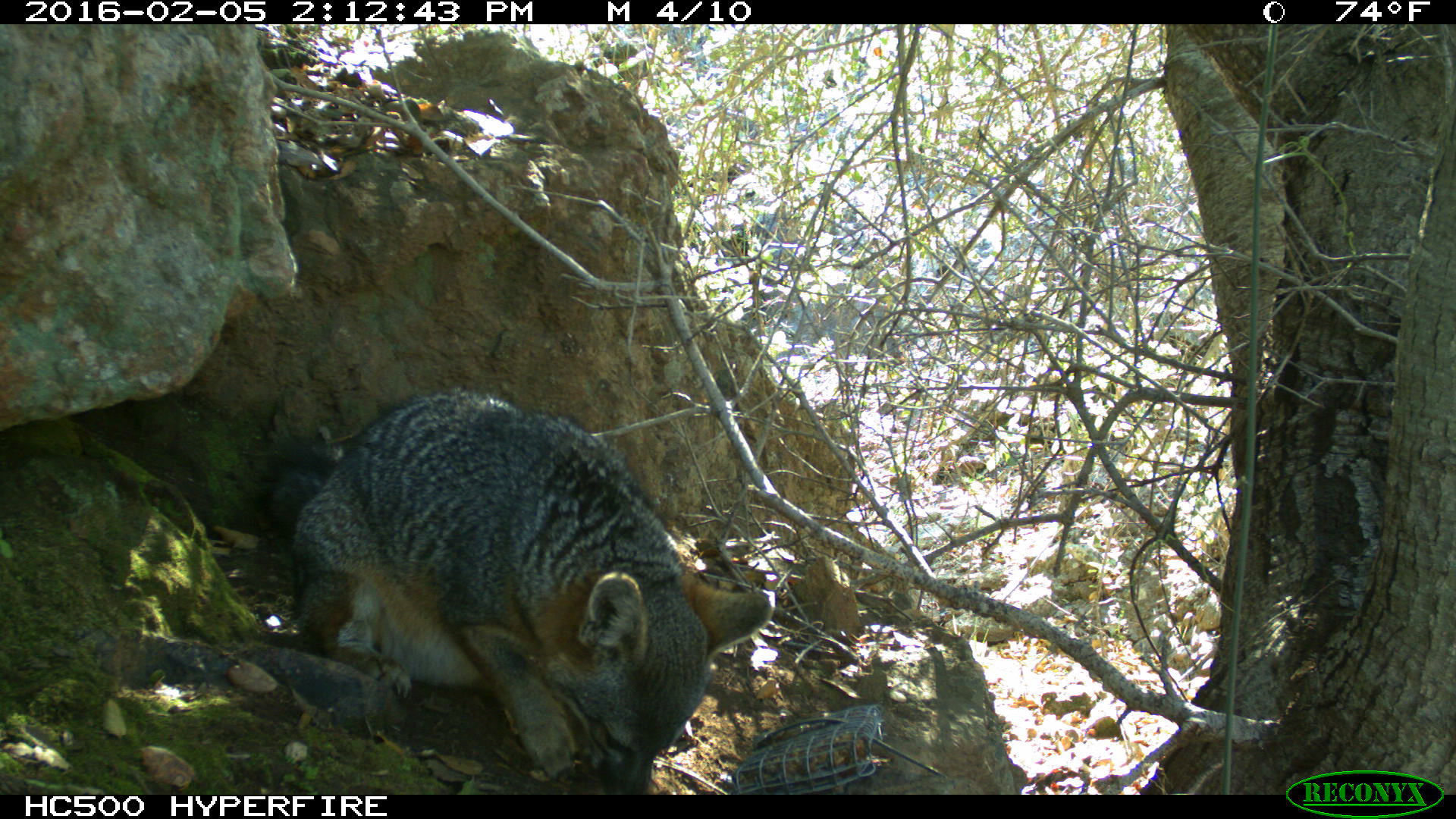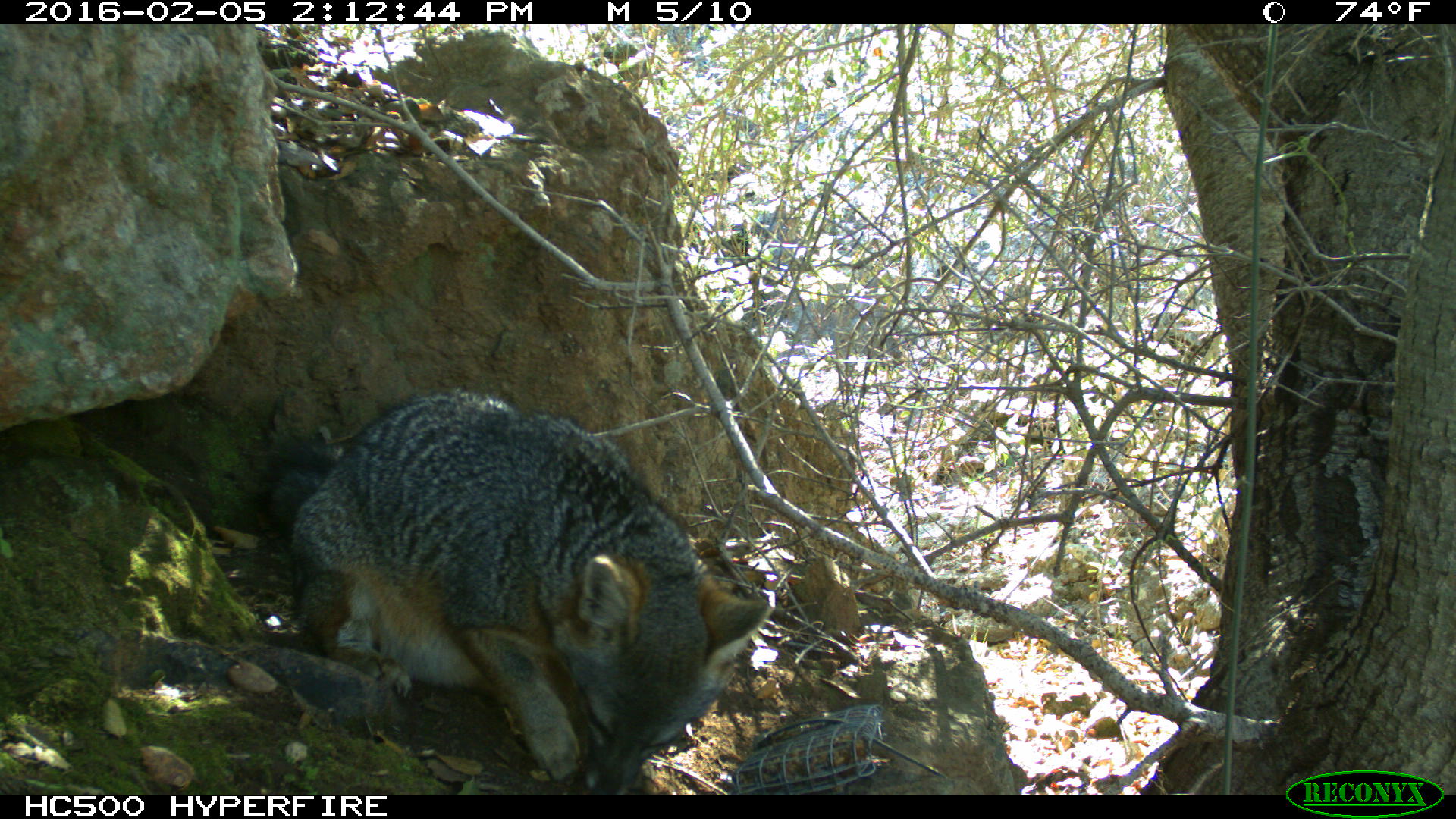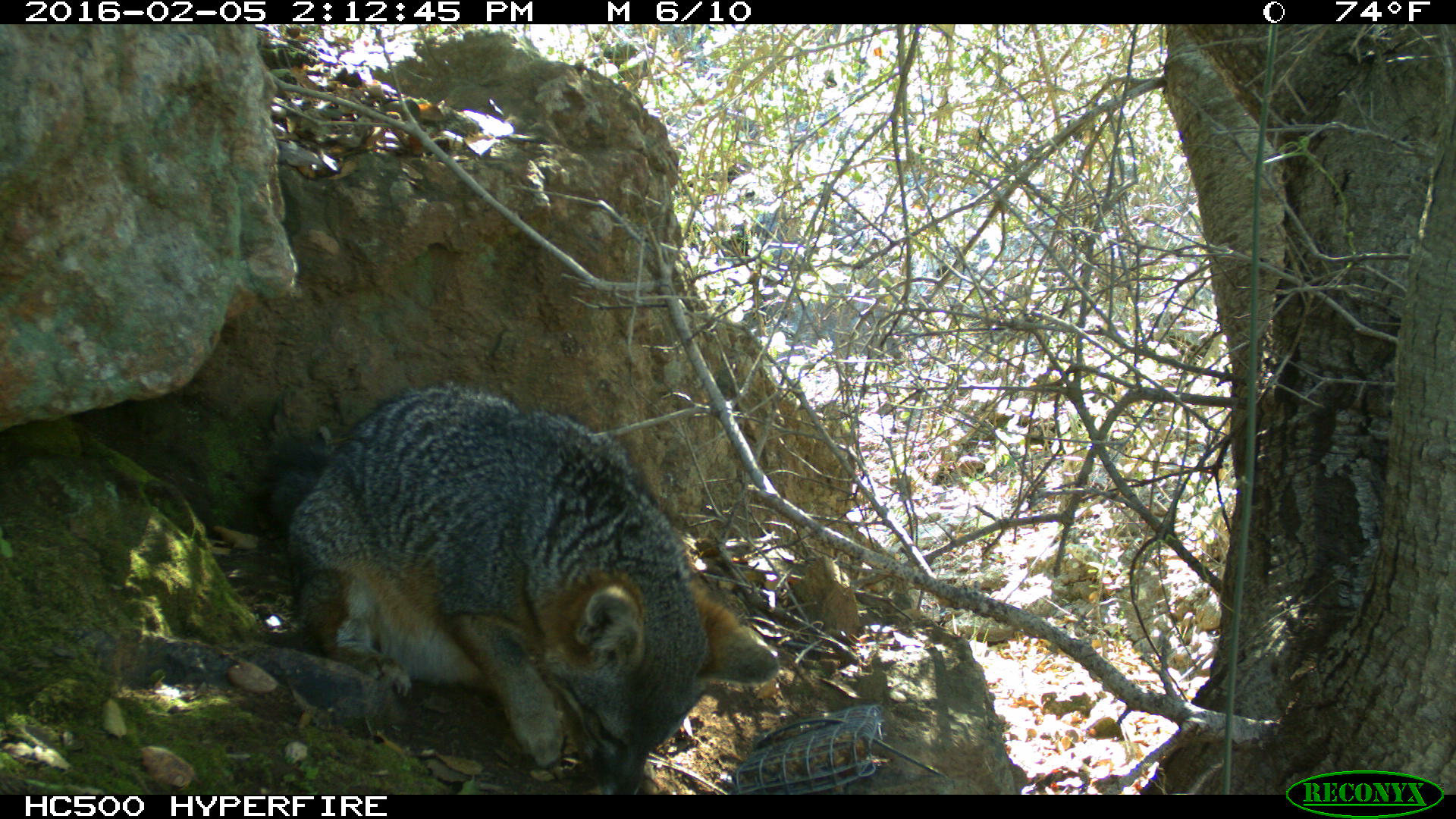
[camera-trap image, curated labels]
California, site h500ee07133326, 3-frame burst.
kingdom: Animalia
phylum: Chordata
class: Mammalia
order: Carnivora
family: Canidae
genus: Urocyon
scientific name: Urocyon littoralis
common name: island fox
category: fox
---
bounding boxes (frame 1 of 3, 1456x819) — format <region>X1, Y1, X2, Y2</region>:
fox: <region>263, 386, 771, 795</region>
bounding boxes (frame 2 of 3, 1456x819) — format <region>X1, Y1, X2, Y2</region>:
fox: <region>256, 388, 770, 794</region>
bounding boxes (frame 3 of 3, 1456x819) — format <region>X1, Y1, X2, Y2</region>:
fox: <region>256, 380, 779, 794</region>